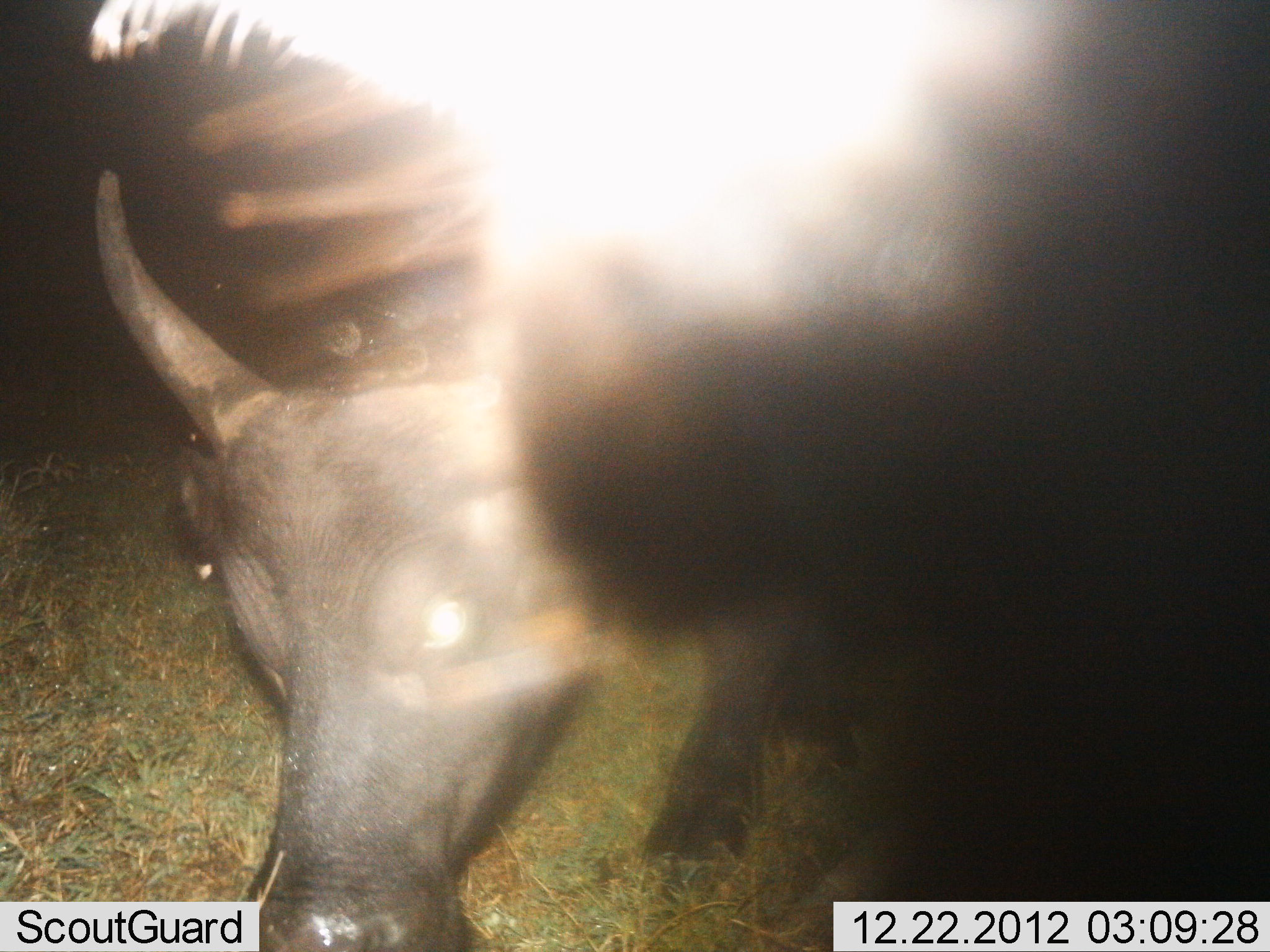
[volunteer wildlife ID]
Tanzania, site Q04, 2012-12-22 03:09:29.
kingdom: Animalia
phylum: Chordata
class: Mammalia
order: Artiodactyla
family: Bovidae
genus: Syncerus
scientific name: Syncerus caffer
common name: cape buffalo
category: buffalo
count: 2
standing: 42%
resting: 0%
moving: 17%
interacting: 8%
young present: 0%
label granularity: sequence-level